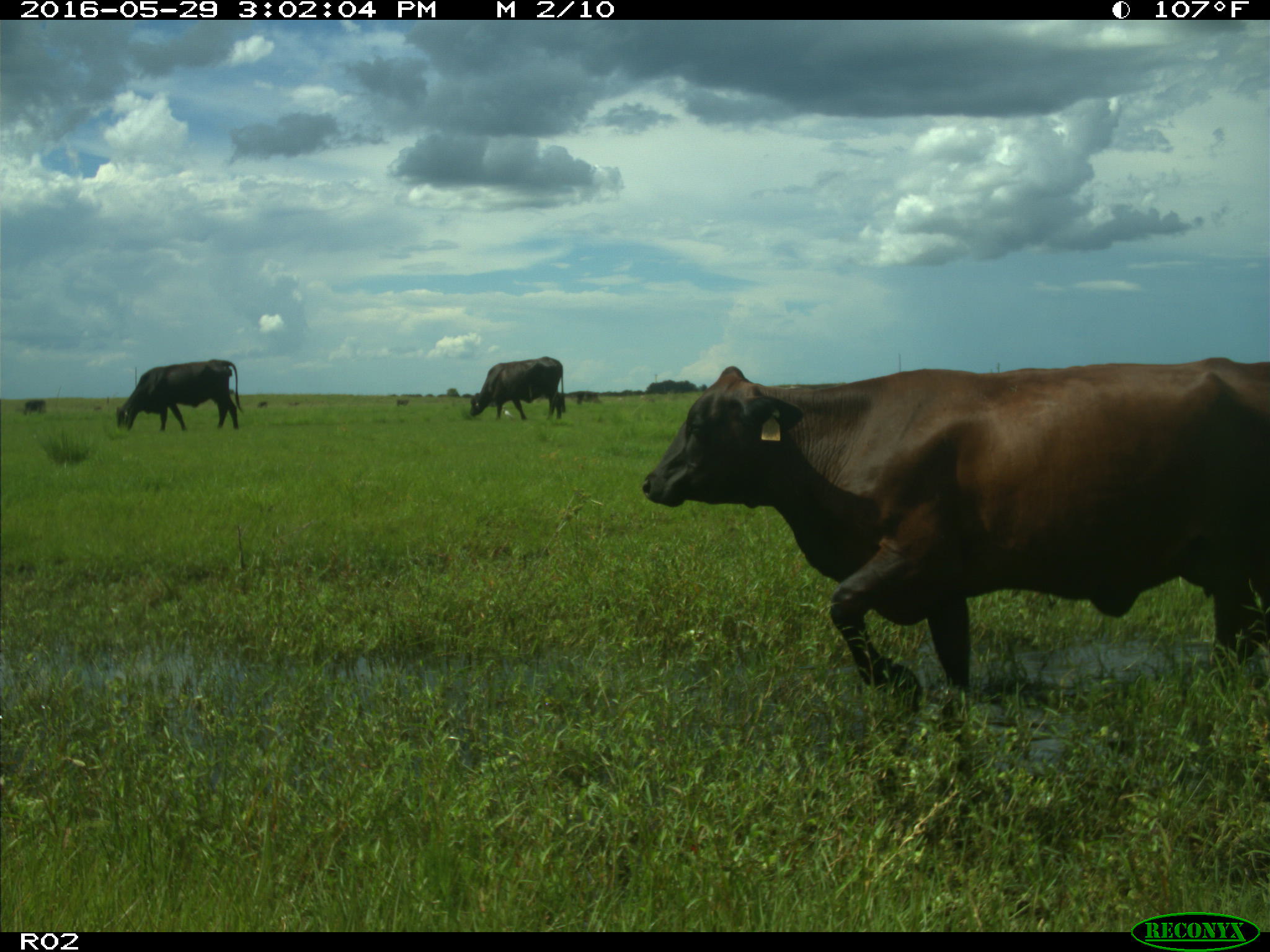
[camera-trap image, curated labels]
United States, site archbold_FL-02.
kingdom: Animalia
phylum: Chordata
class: Mammalia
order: Artiodactyla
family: Bovidae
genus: Bos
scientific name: Bos taurus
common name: domestic cow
Bos taurus (domestic cow).